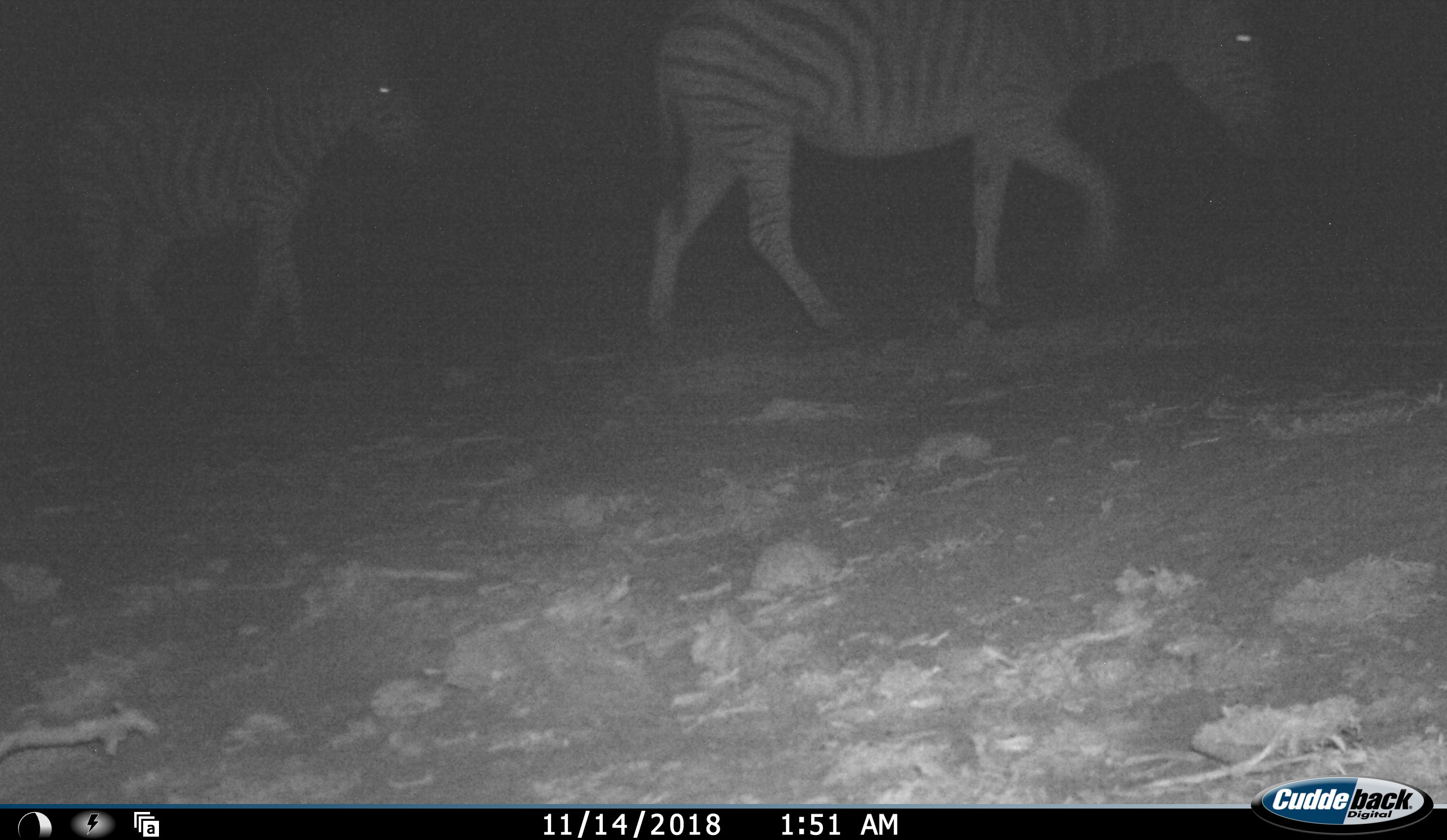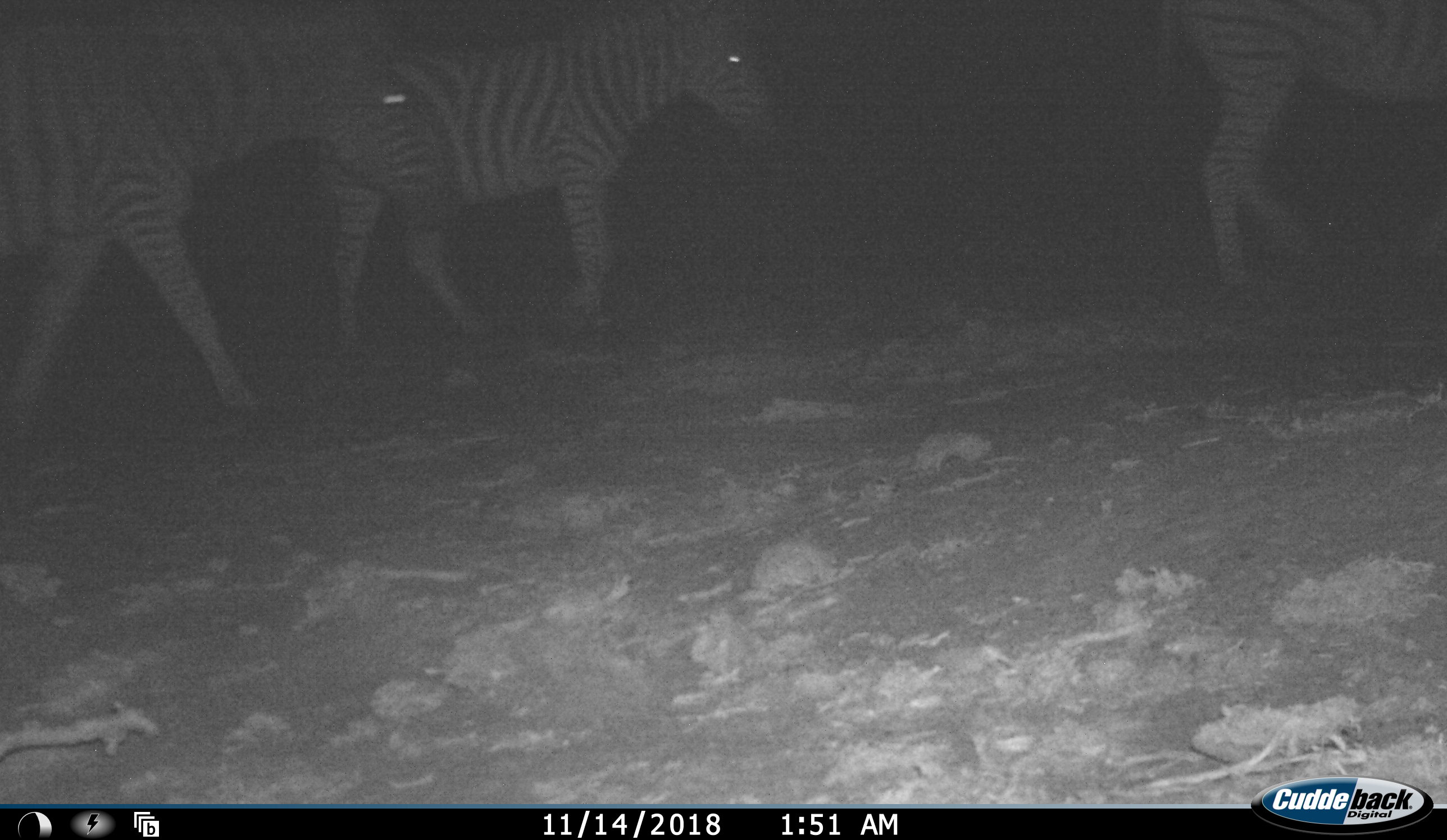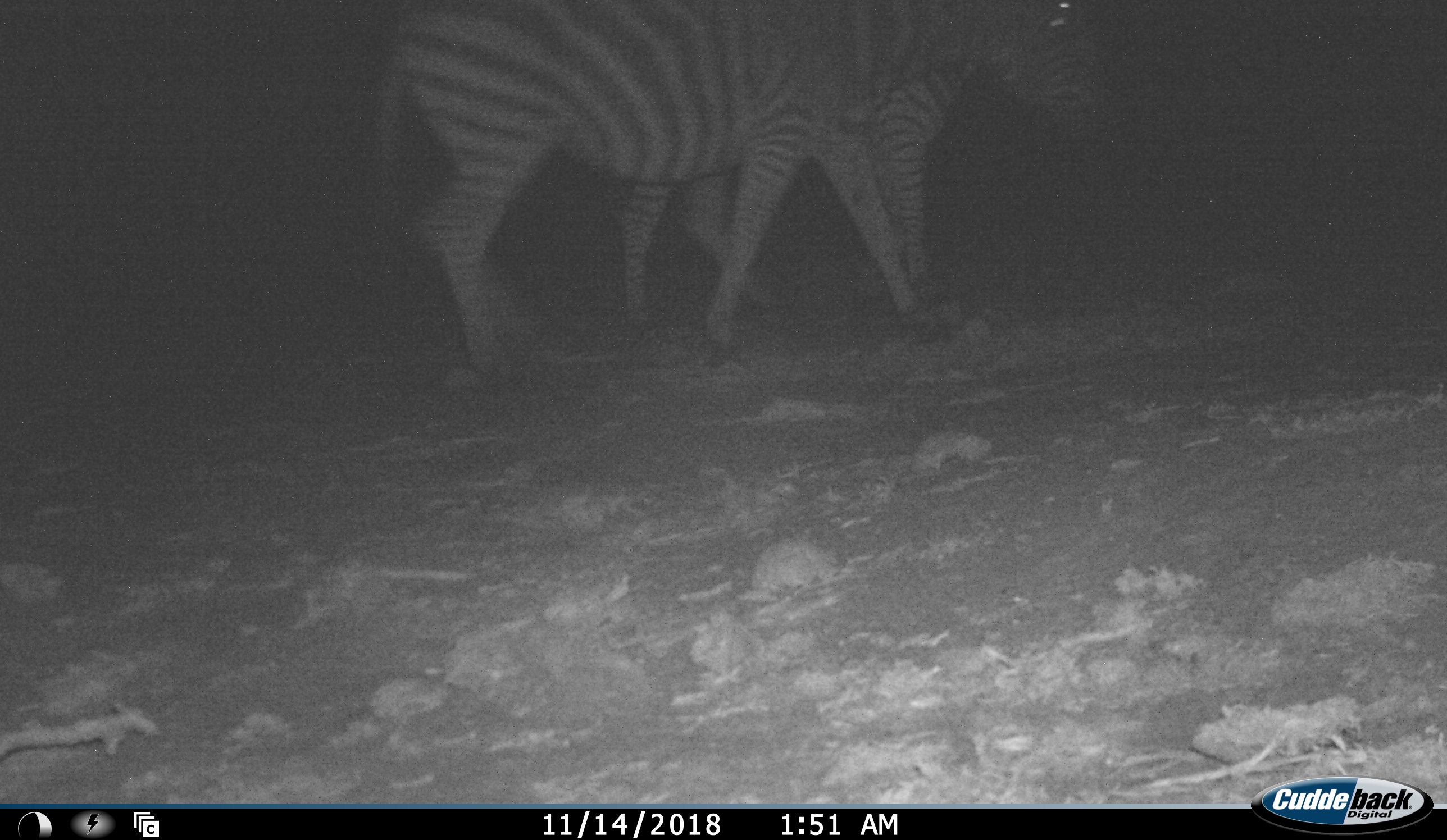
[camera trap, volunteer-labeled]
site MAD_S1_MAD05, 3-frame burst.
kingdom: Animalia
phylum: Chordata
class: Mammalia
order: Perissodactyla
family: Equidae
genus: Equus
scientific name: Equus quagga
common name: plains zebra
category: zebraplains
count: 3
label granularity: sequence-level